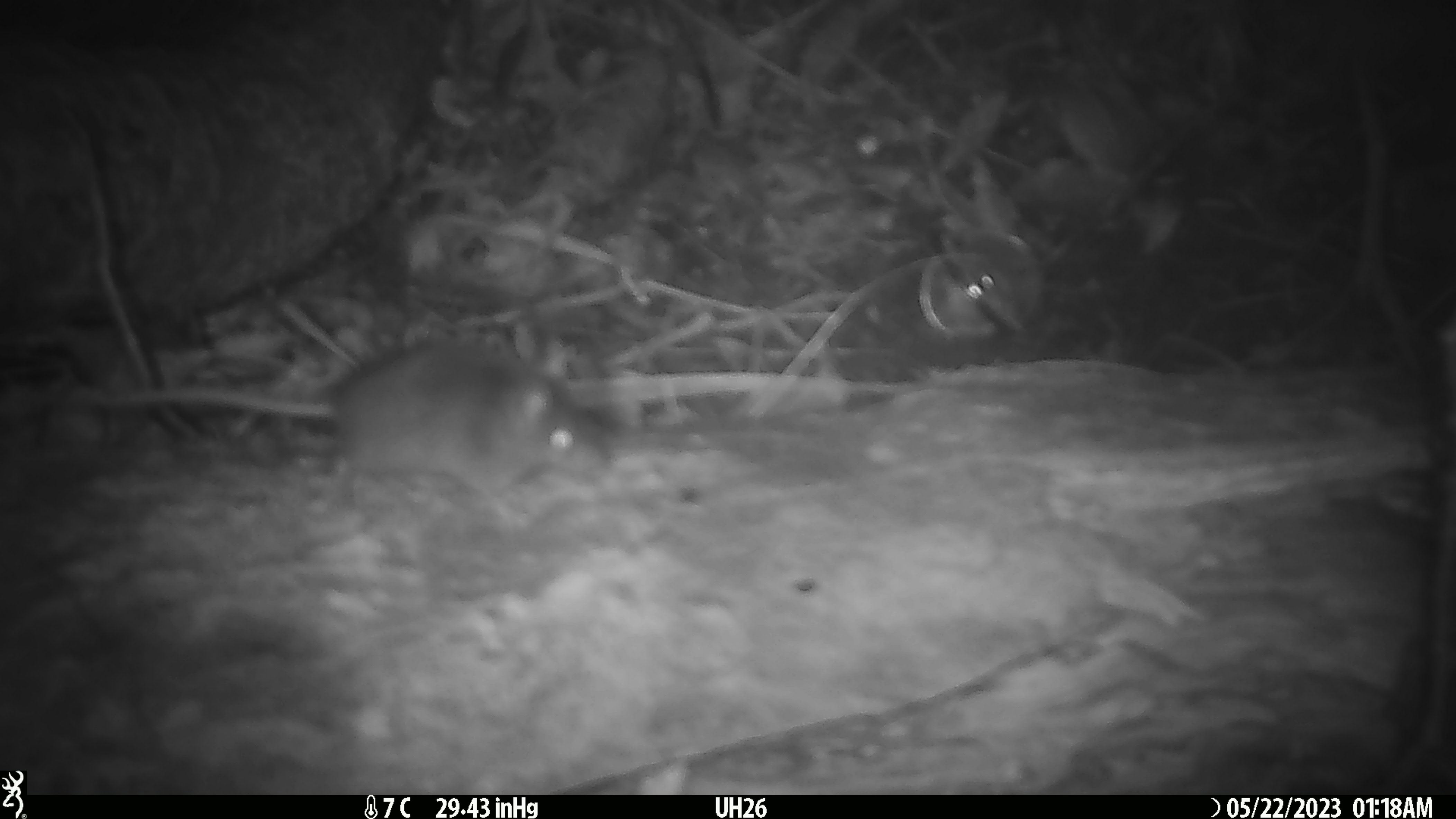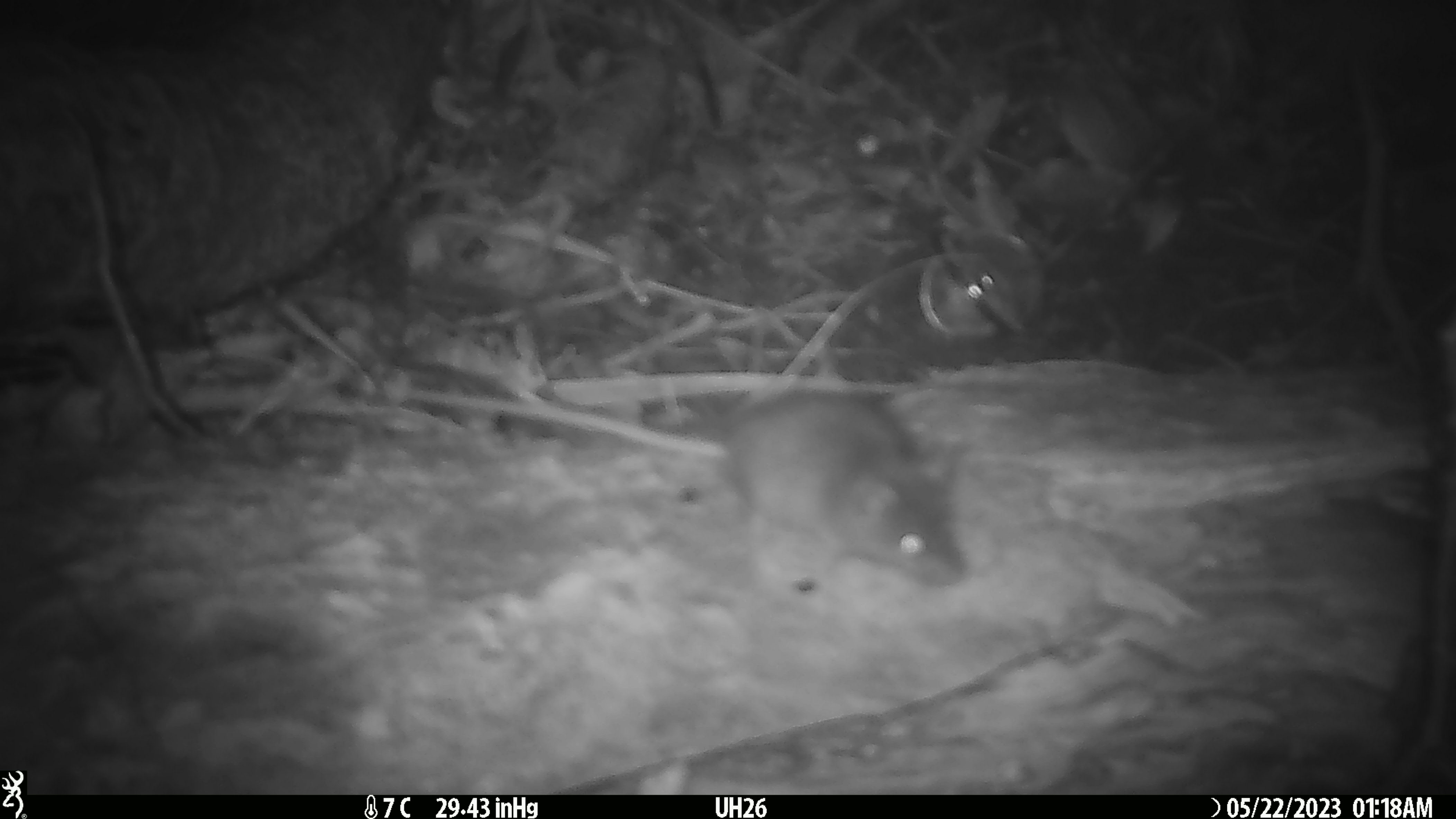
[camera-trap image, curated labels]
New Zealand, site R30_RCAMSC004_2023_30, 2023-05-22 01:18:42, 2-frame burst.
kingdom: Animalia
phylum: Chordata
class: Mammalia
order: Rodentia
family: Muridae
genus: Mus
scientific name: Mus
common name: mouse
Mouse (Mus).